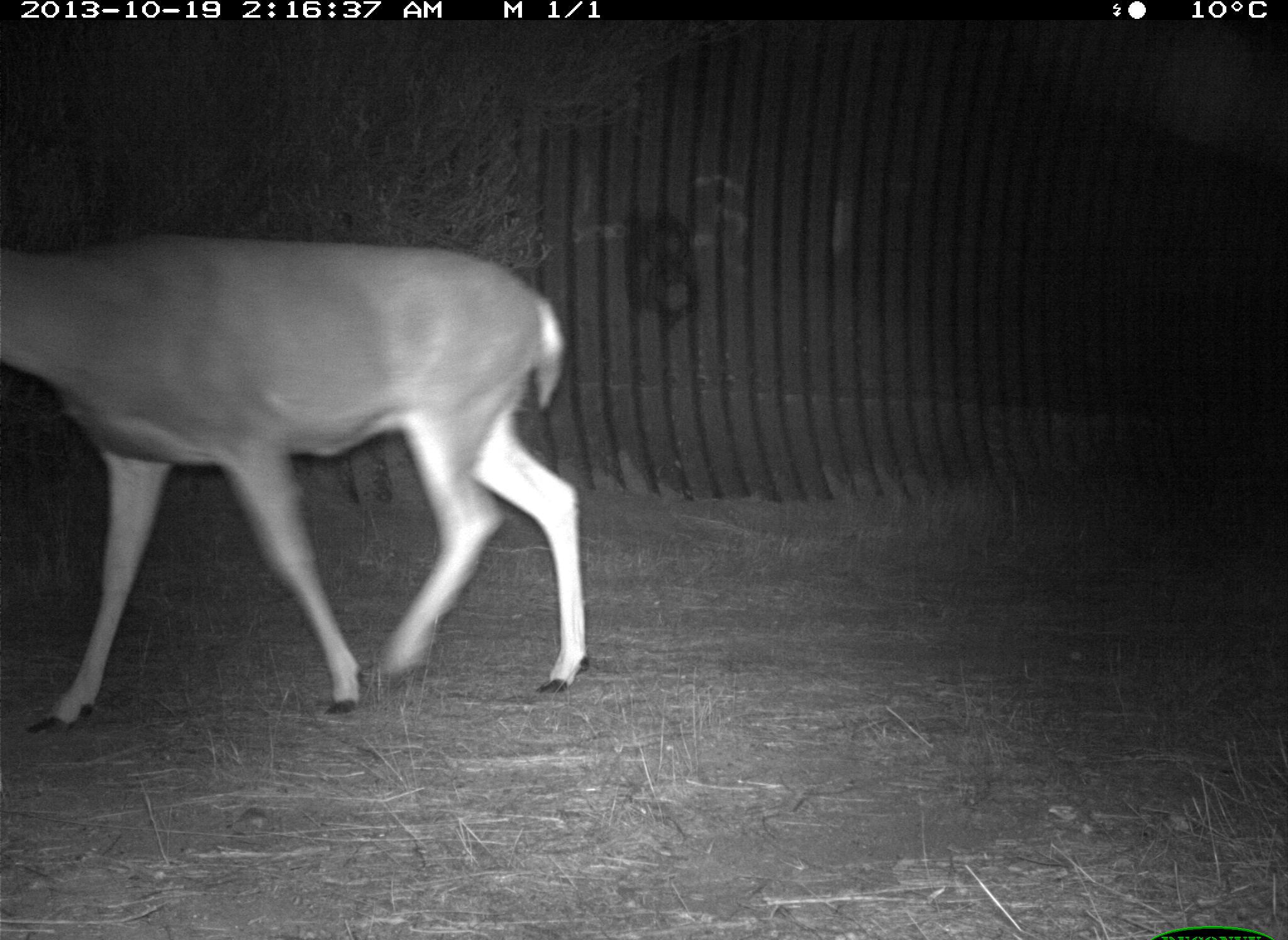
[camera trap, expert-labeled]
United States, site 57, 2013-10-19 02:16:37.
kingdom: Animalia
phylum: Chordata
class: Mammalia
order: Artiodactyla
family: Cervidae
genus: Odocoileus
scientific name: Odocoileus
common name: deer